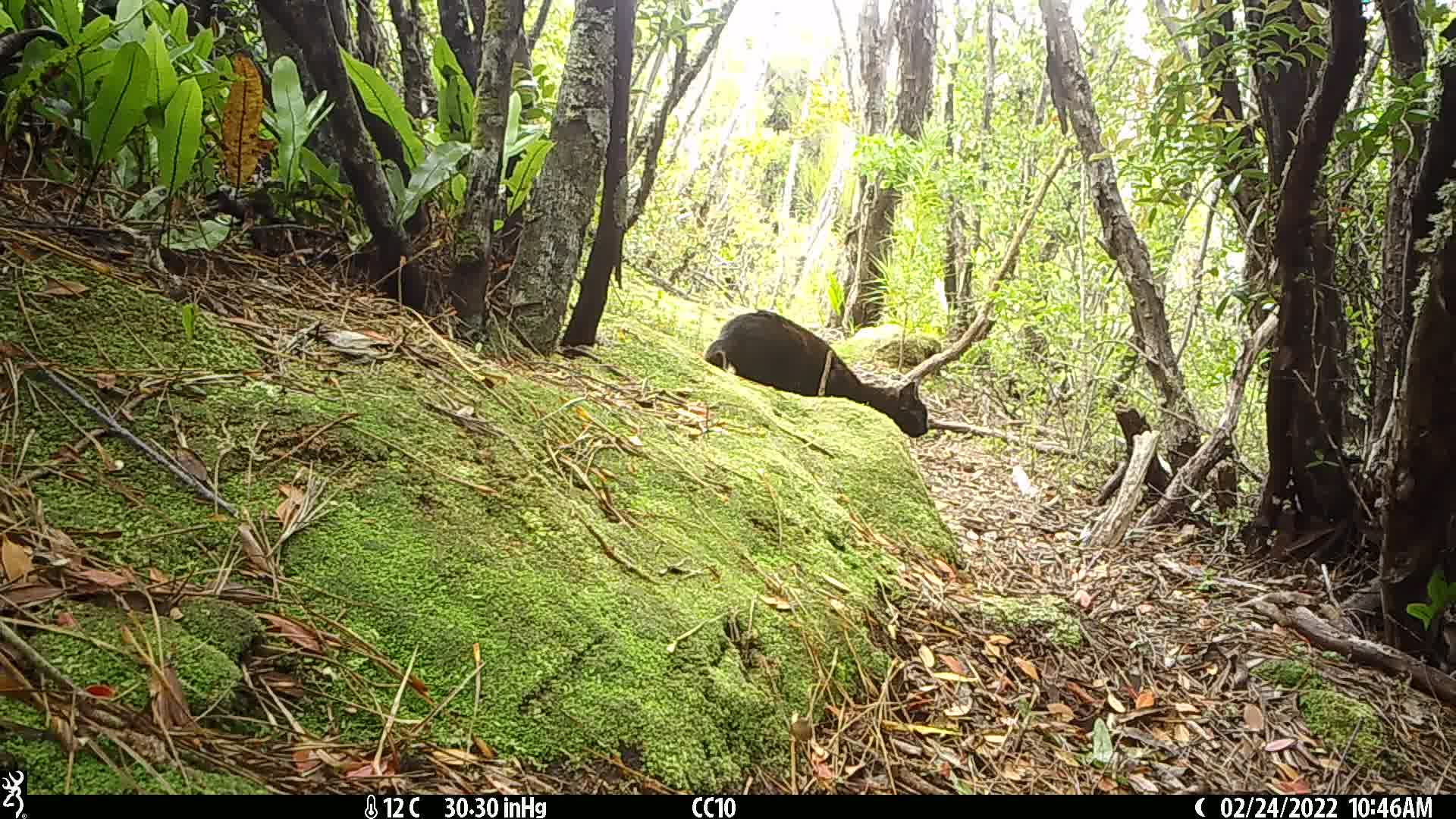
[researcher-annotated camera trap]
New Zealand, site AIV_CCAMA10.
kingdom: Animalia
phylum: Chordata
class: Mammalia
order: Carnivora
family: Felidae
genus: Felis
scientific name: Felis catus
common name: domestic cat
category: cat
Cat (domestic cat) (Felis catus).